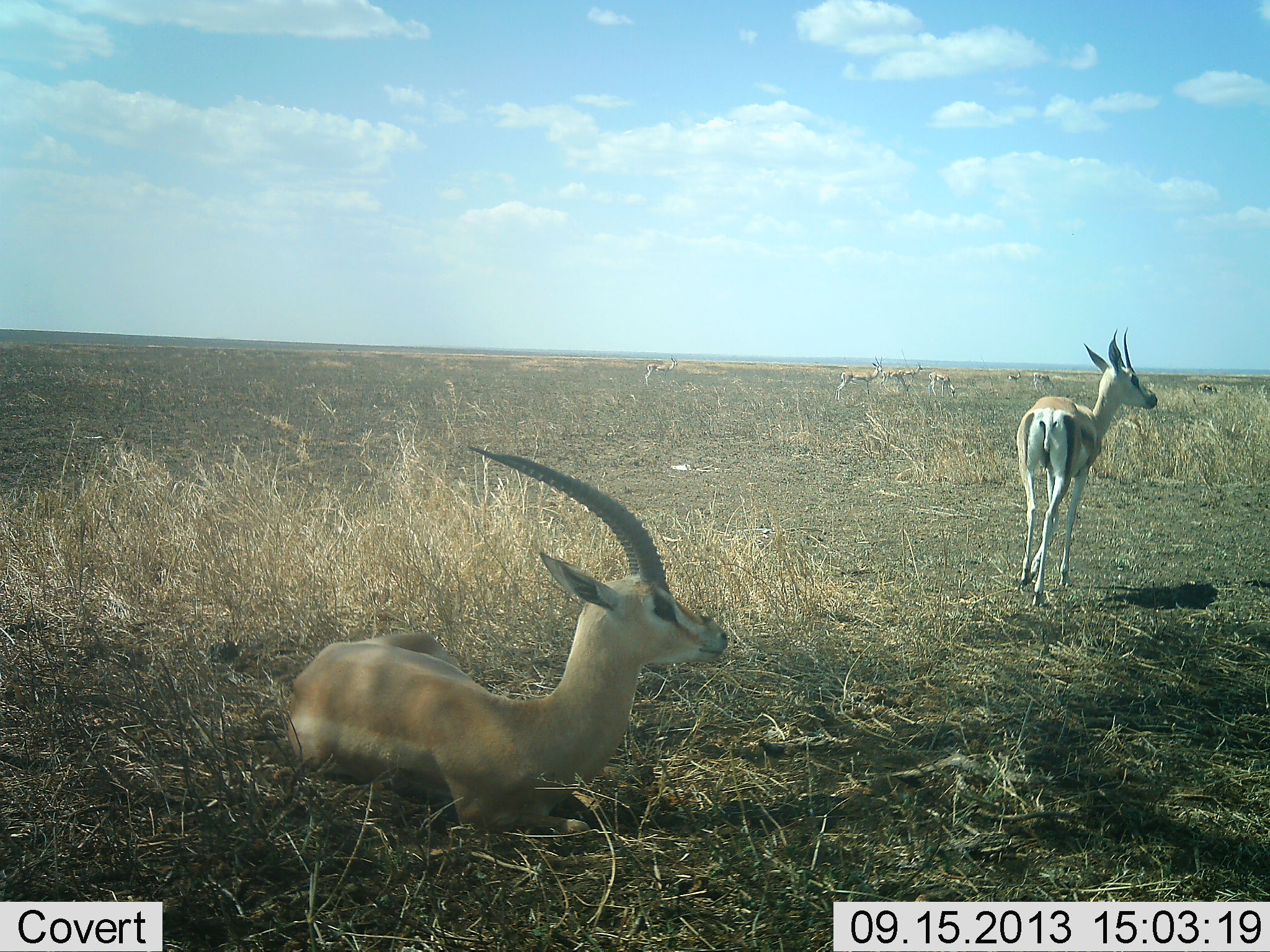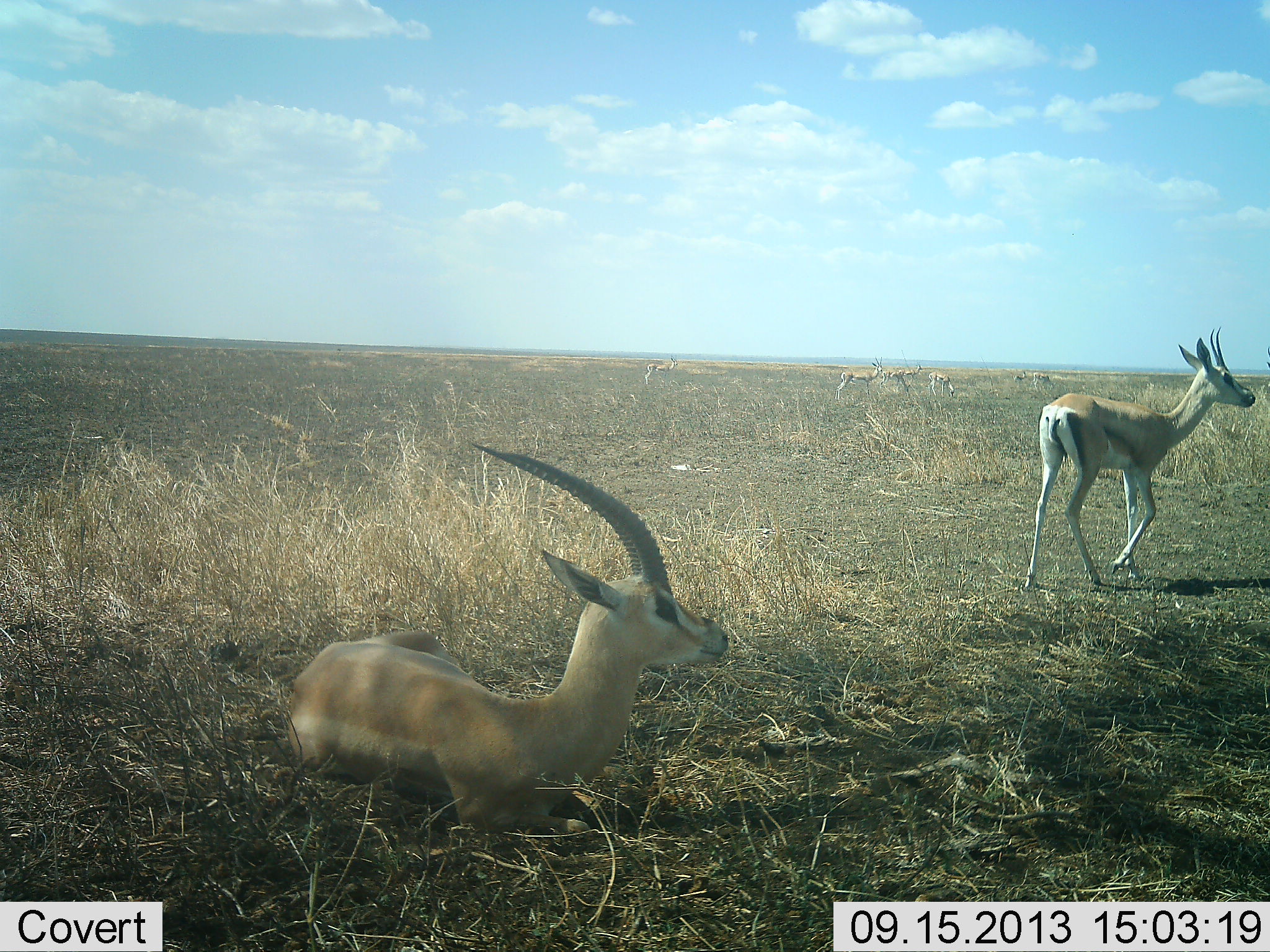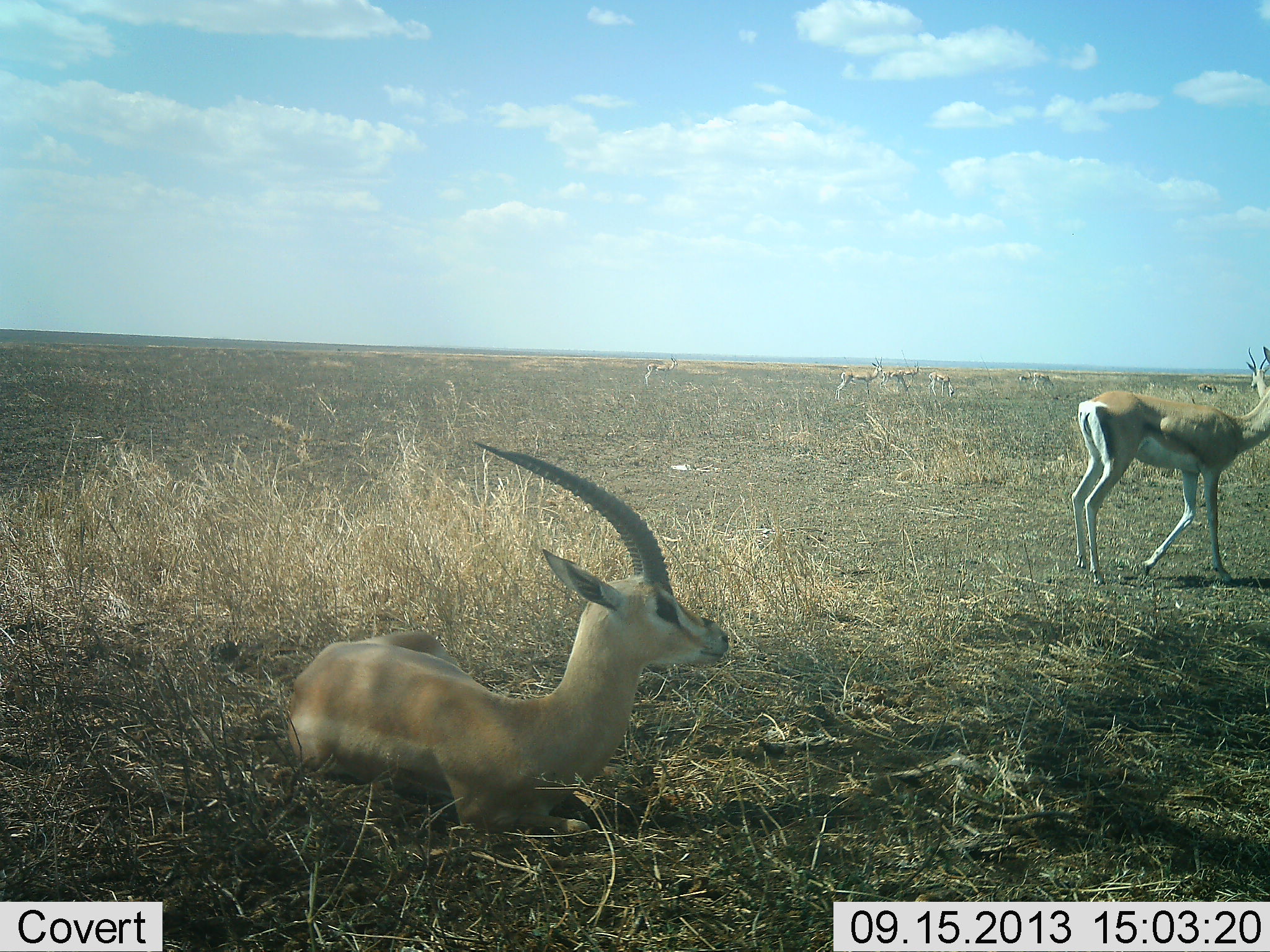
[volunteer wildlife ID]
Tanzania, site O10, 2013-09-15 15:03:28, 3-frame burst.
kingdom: Animalia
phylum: Chordata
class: Mammalia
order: Artiodactyla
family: Bovidae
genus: Eudorcas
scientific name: Eudorcas thomsonii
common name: thomson's gazelle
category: gazellethomsons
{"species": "gazellethomsons (thomson's gazelle) (Eudorcas thomsonii)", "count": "2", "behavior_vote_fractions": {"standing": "29%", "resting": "93%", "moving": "64%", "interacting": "0%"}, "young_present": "0%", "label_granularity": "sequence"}